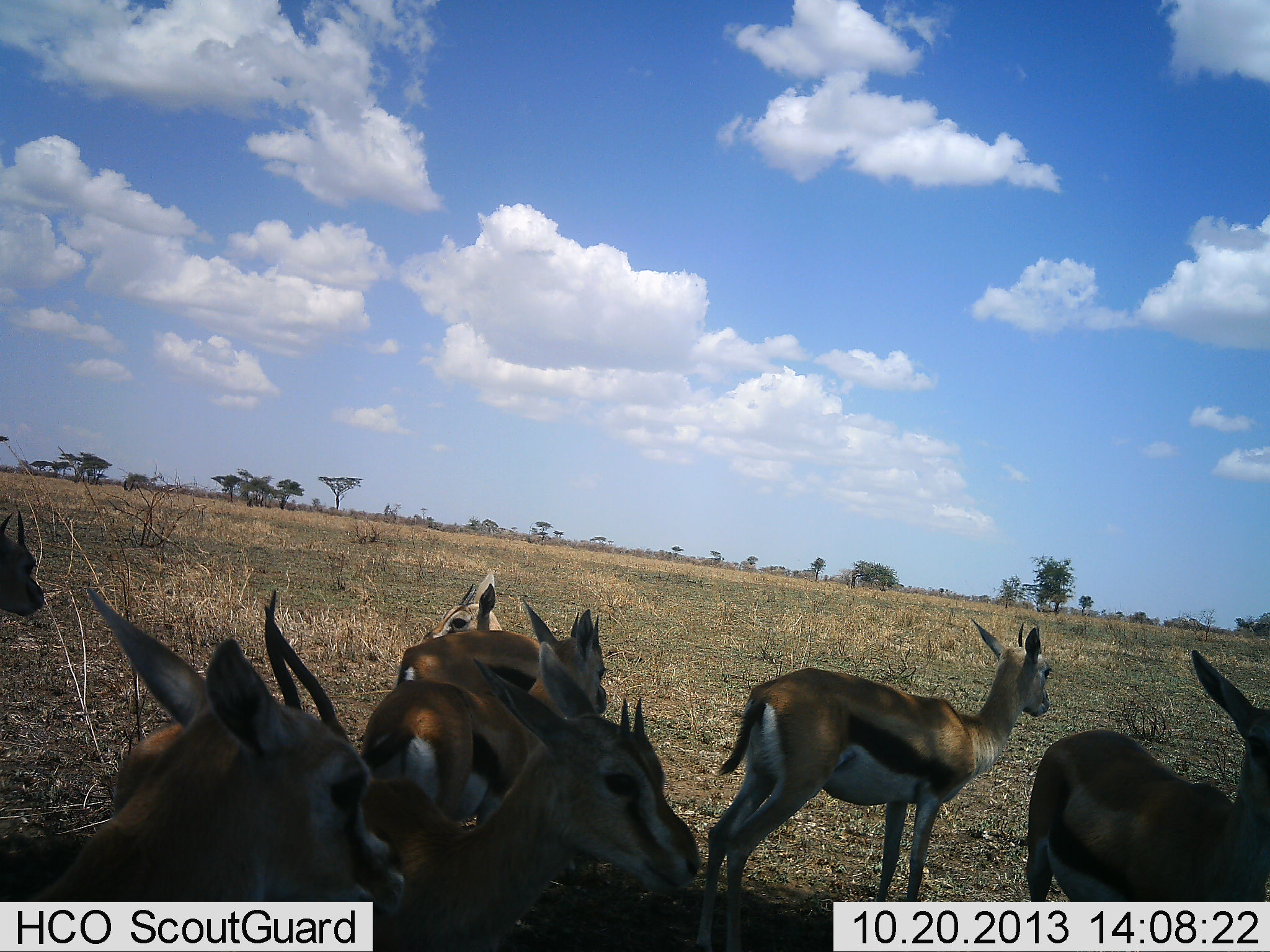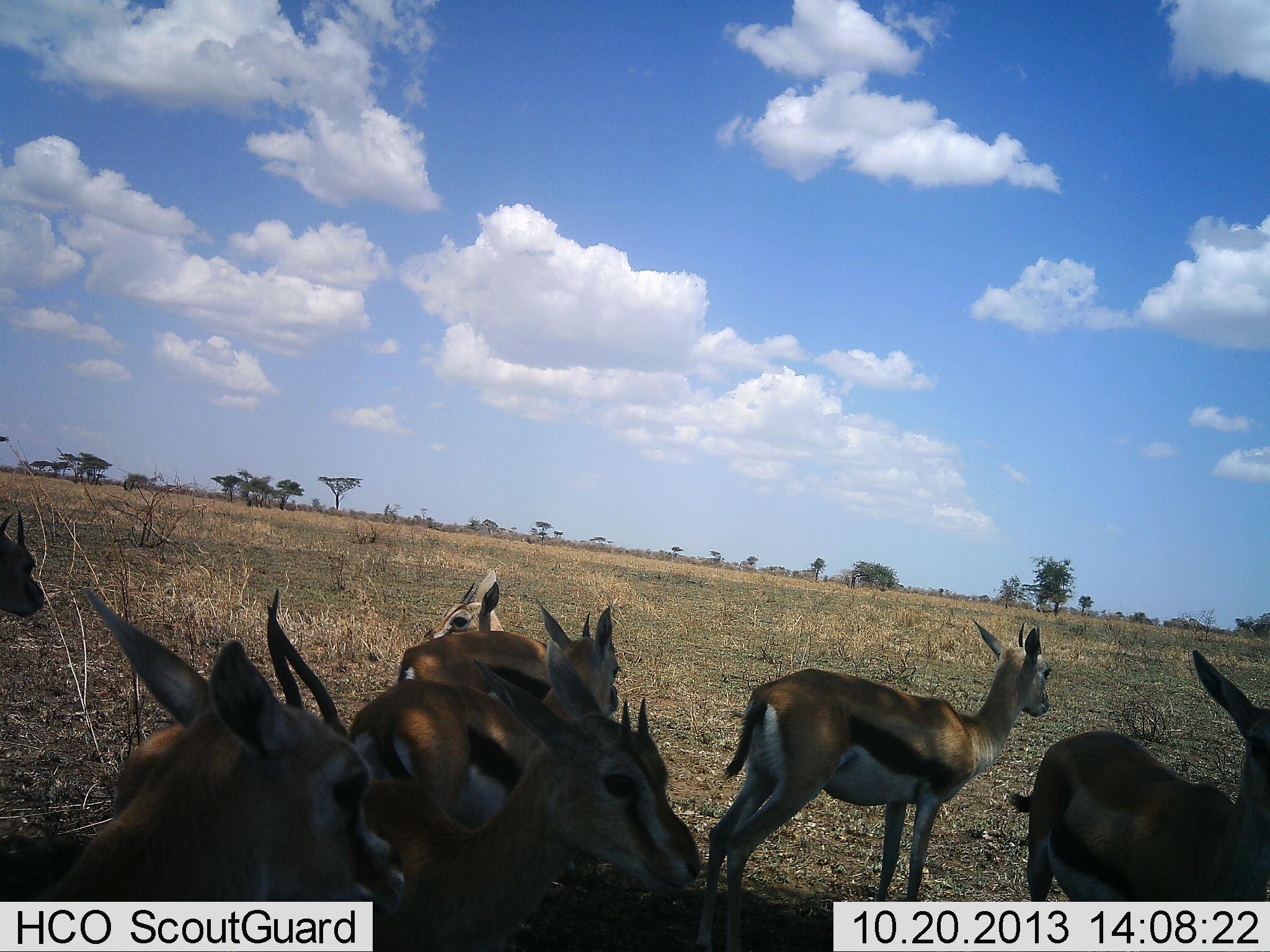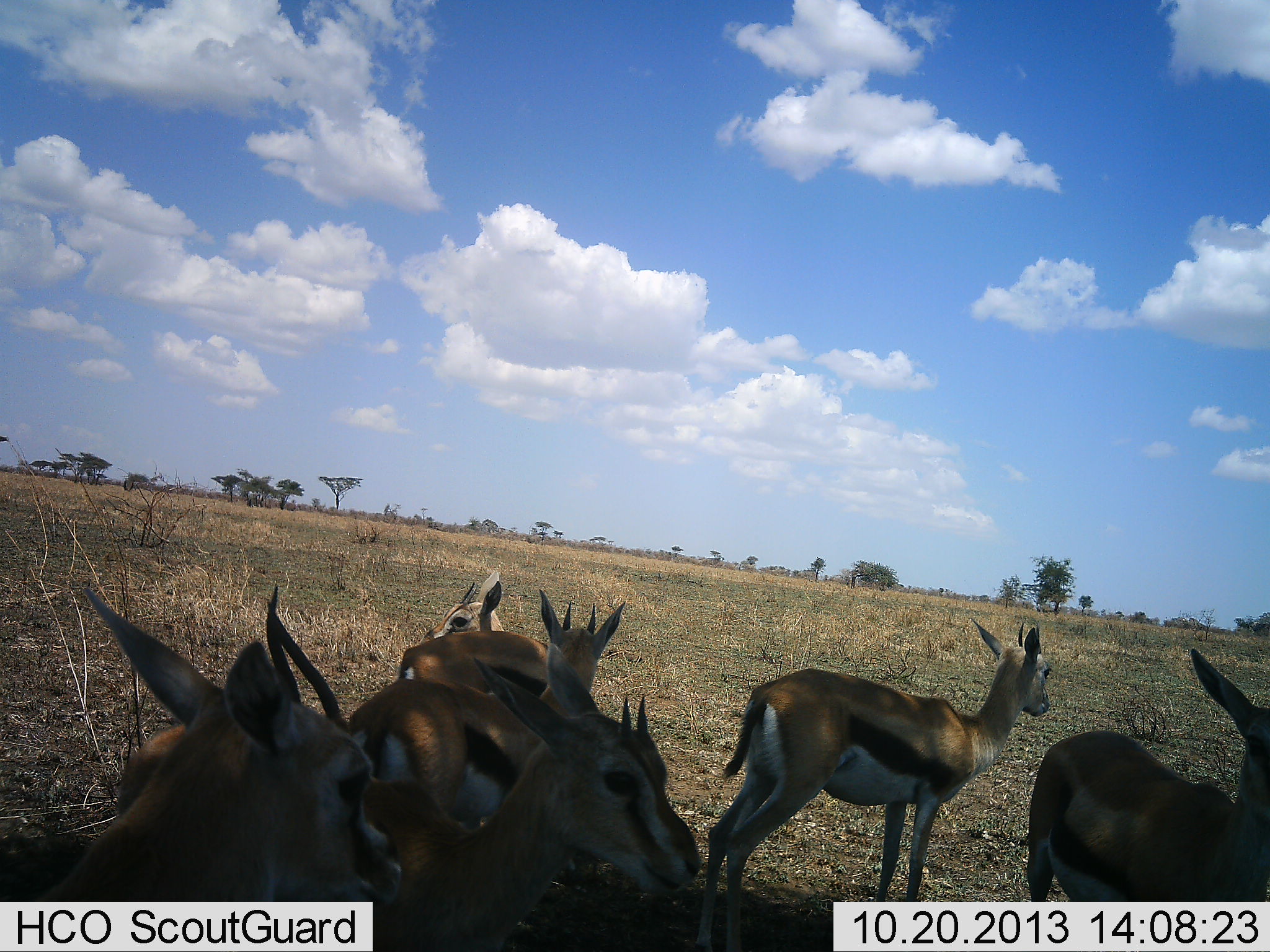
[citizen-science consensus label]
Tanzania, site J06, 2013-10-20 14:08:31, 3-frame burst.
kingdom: Animalia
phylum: Chordata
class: Mammalia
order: Artiodactyla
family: Bovidae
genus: Eudorcas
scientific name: Eudorcas thomsonii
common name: thomson's gazelle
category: gazellethomsons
Gazellethomsons (thomson's gazelle) (Eudorcas thomsonii), count 8. Behavior (volunteer vote fractions): standing 95%, resting 0%, moving 8%, interacting 11%. Young present (vote fraction): 3%. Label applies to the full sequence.